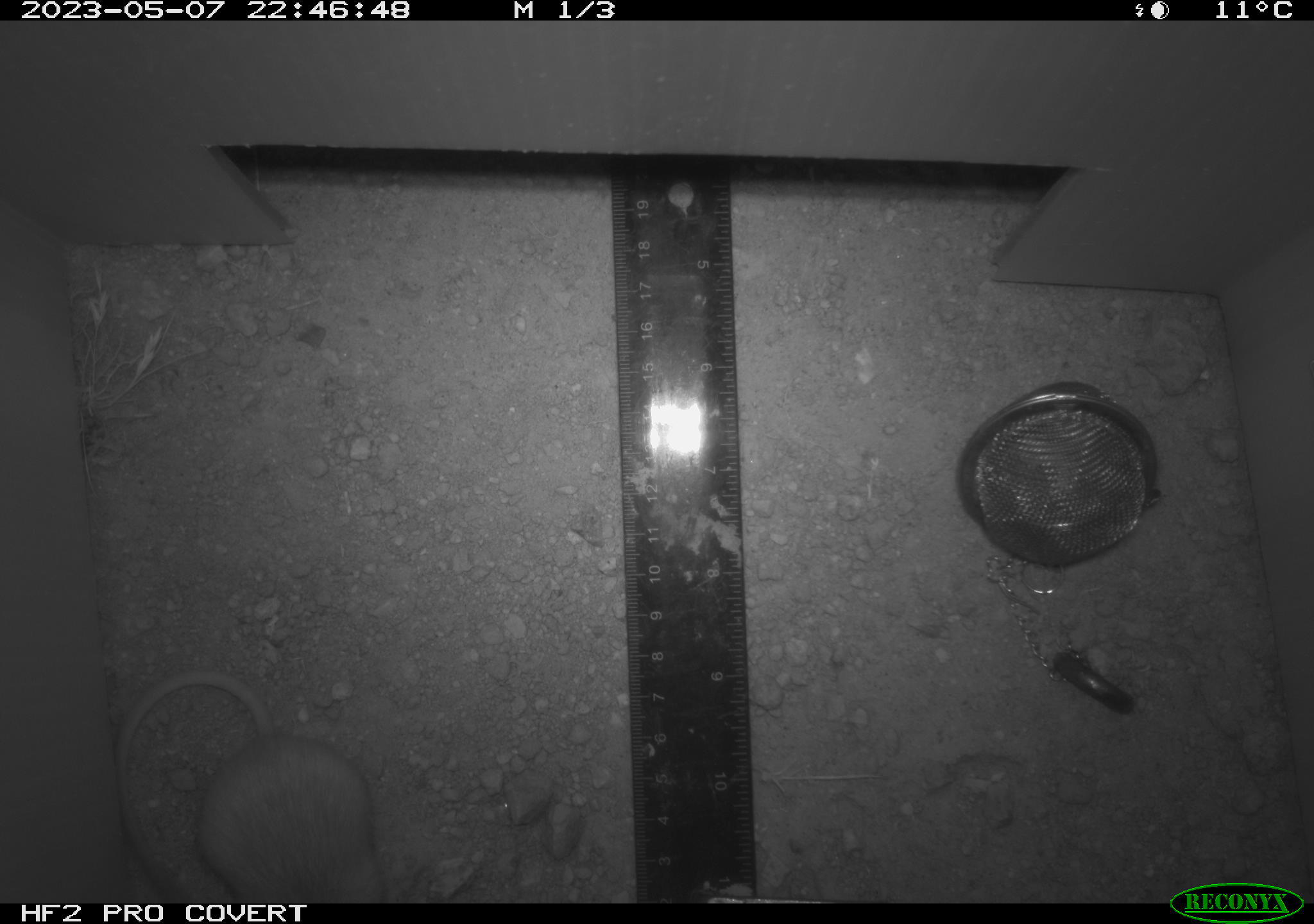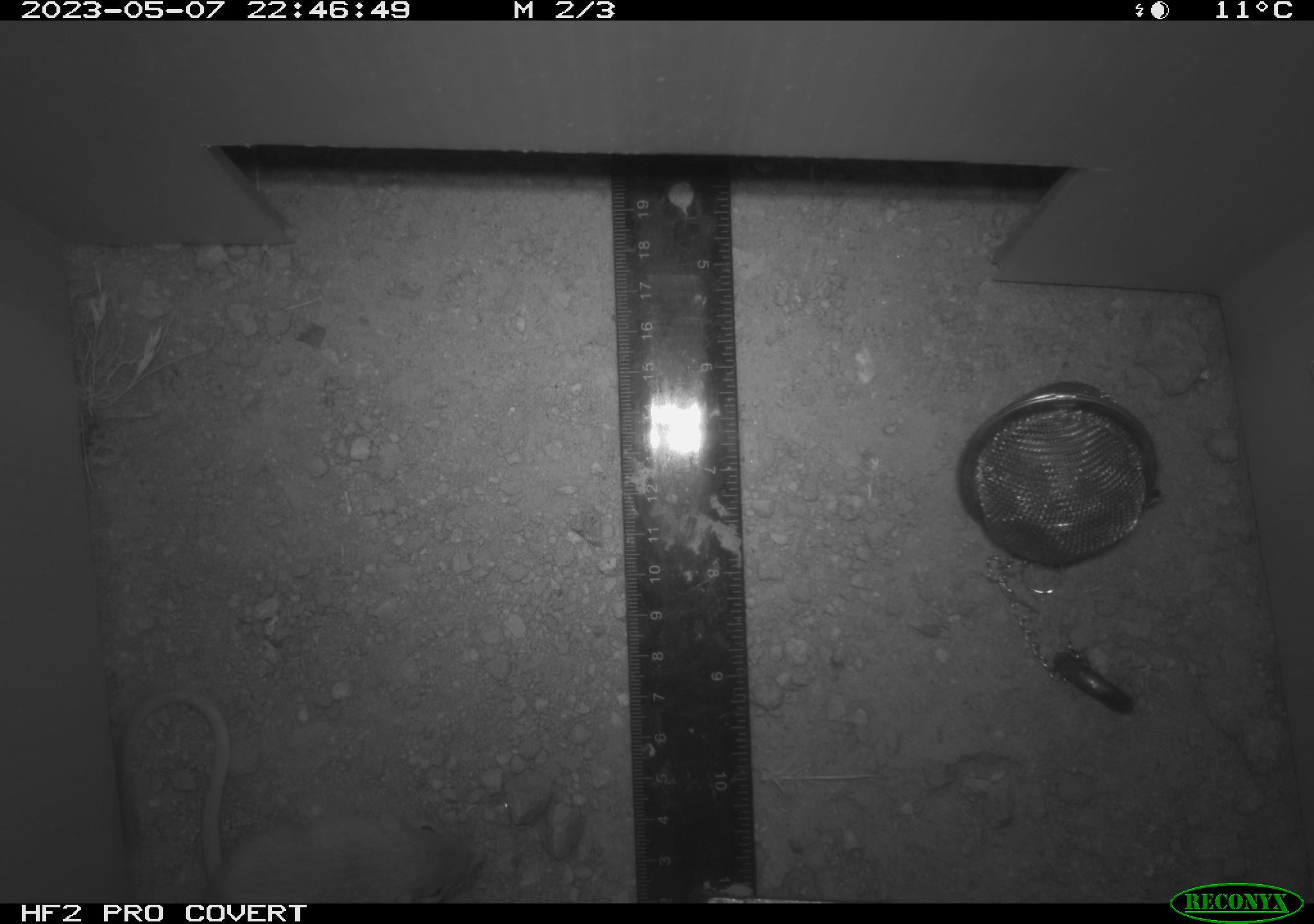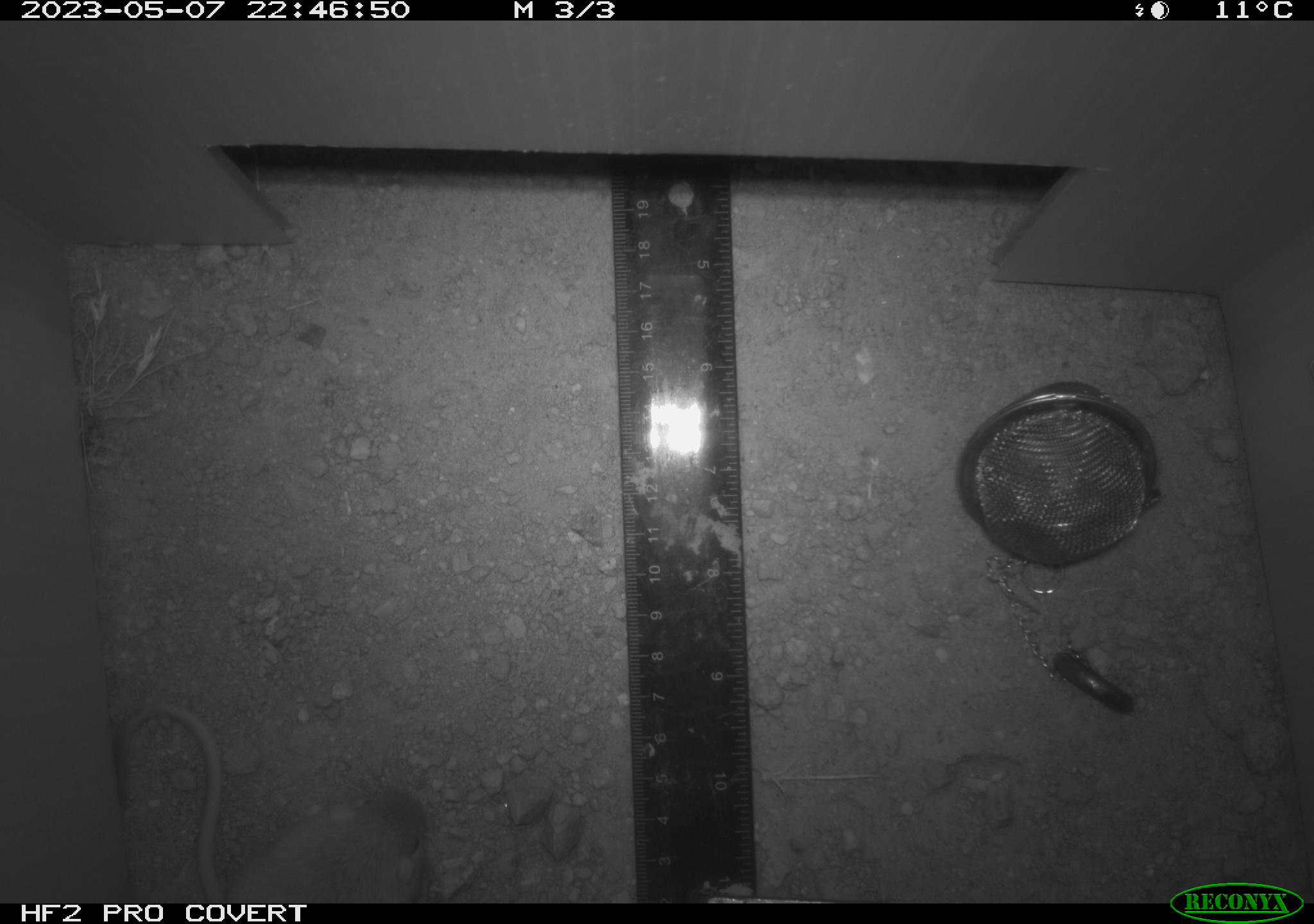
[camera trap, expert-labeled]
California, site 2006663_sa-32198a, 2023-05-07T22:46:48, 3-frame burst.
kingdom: Animalia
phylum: Chordata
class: Mammalia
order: Rodentia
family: Heteromyidae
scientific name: Heteromyidae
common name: kangaroo rats and pocket mice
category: heteromyidae family